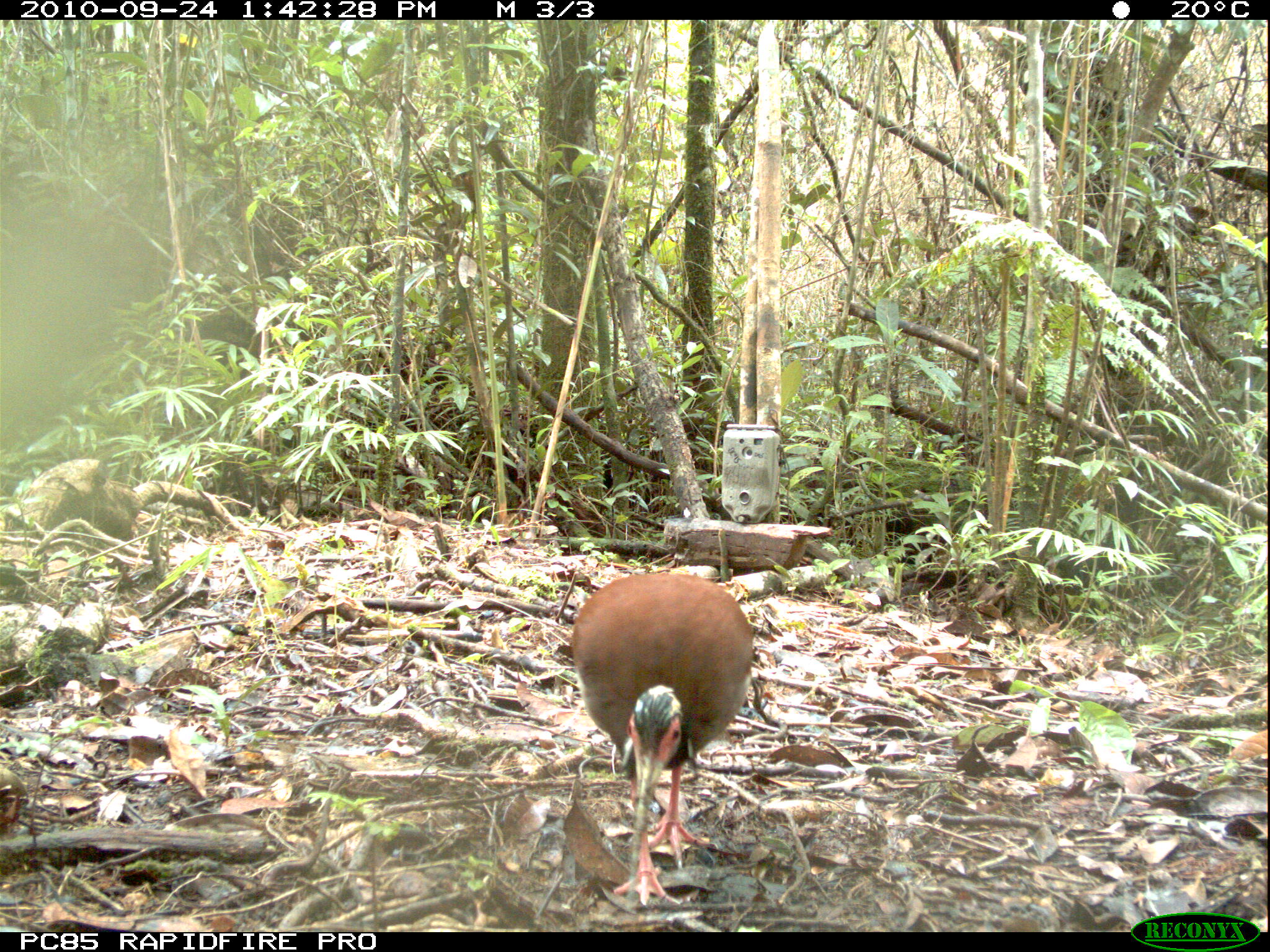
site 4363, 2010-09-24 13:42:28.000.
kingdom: Animalia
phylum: Chordata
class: Aves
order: Pelecaniformes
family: Threskiornithidae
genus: Lophotibis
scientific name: Lophotibis cristata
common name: madagascar ibis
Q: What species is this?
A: Lophotibis cristata (madagascar ibis).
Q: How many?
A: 1.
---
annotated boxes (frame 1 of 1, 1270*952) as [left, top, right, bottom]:
lophotibis cristata: [572, 573, 755, 906]; [0, 764, 29, 822]